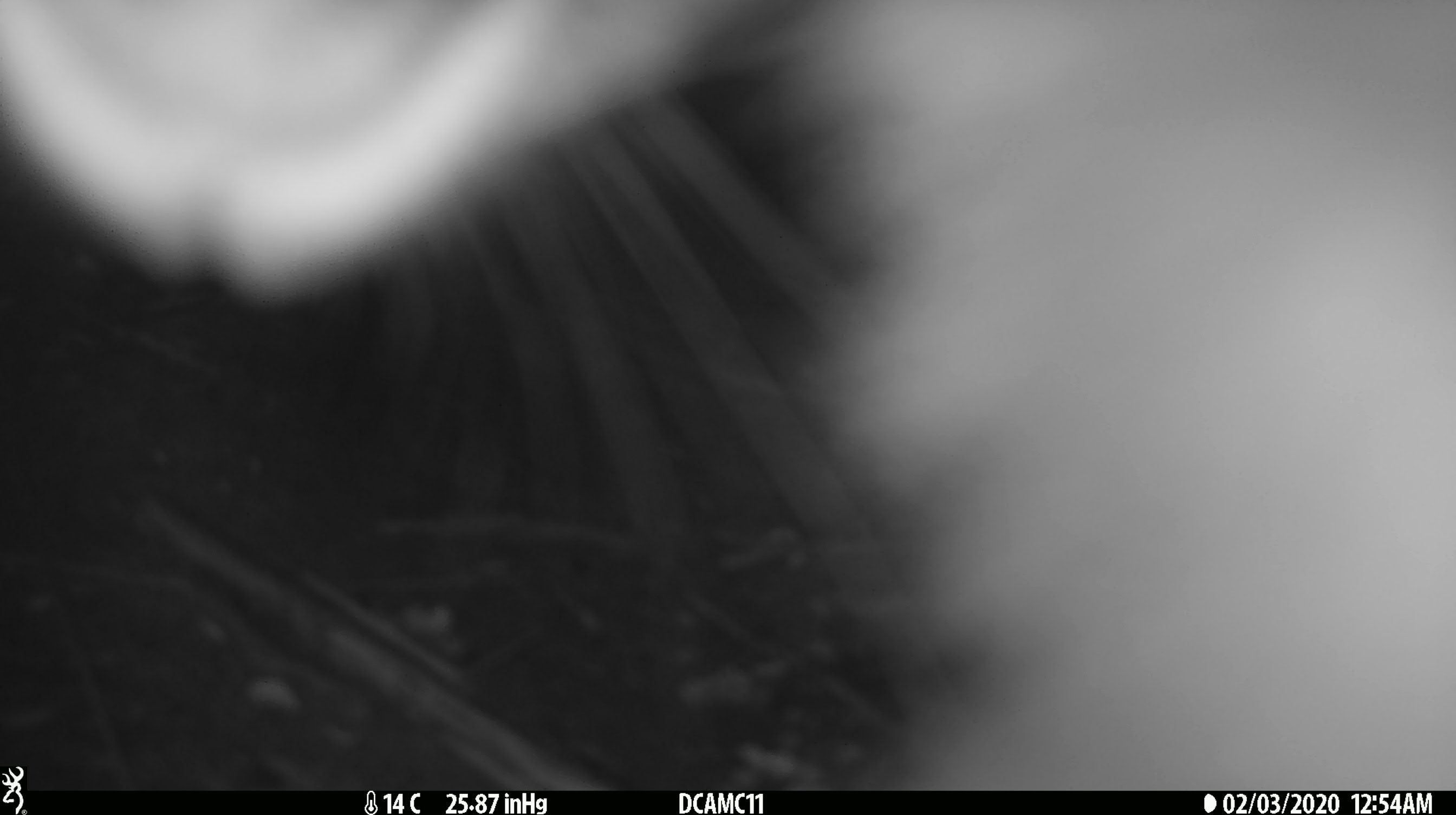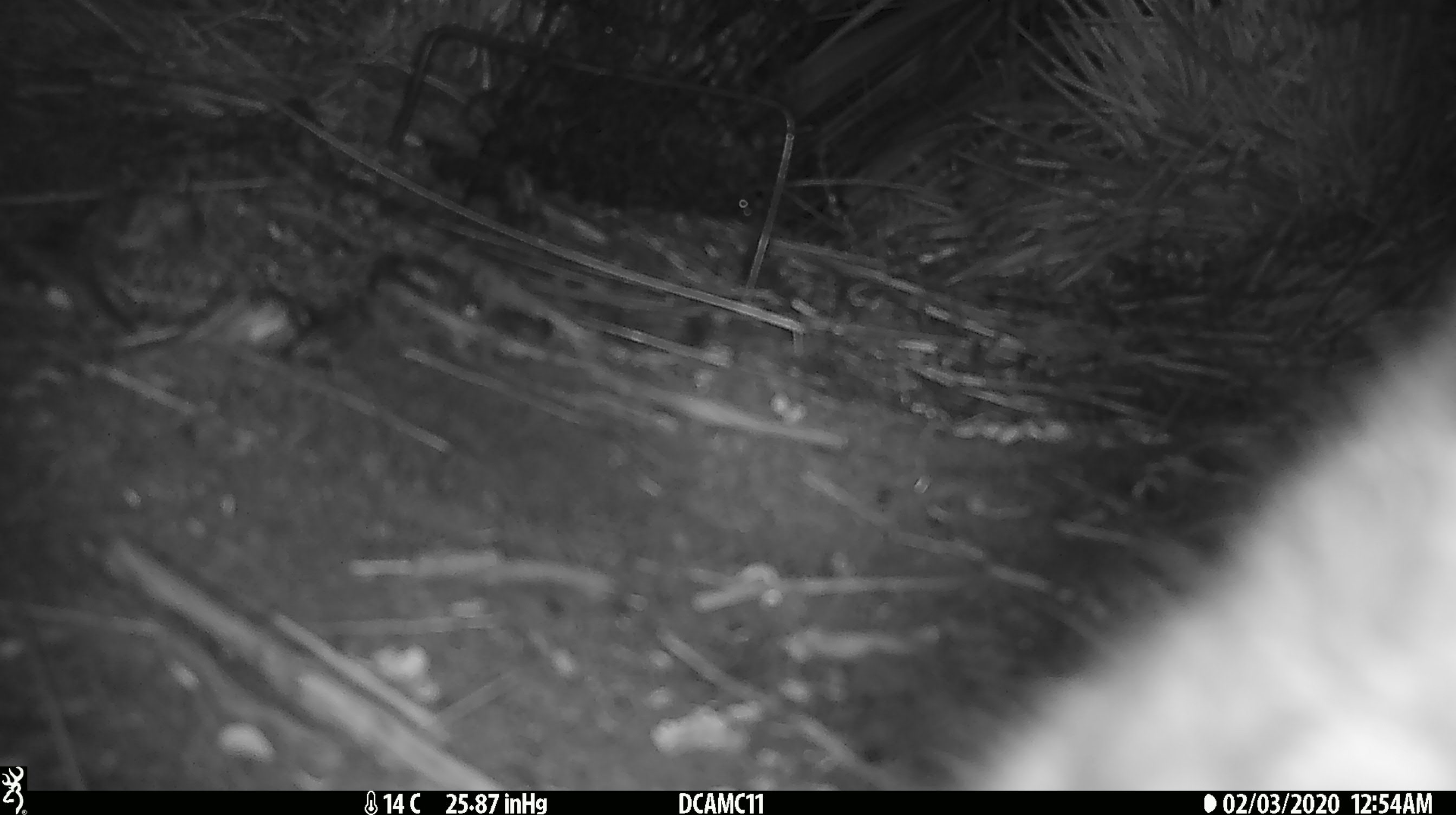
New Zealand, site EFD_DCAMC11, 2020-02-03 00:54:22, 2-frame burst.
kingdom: Animalia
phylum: Chordata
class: Mammalia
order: Diprotodontia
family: Phalangeridae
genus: Trichosurus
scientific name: Trichosurus vulpecula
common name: common brushtail possum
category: possum